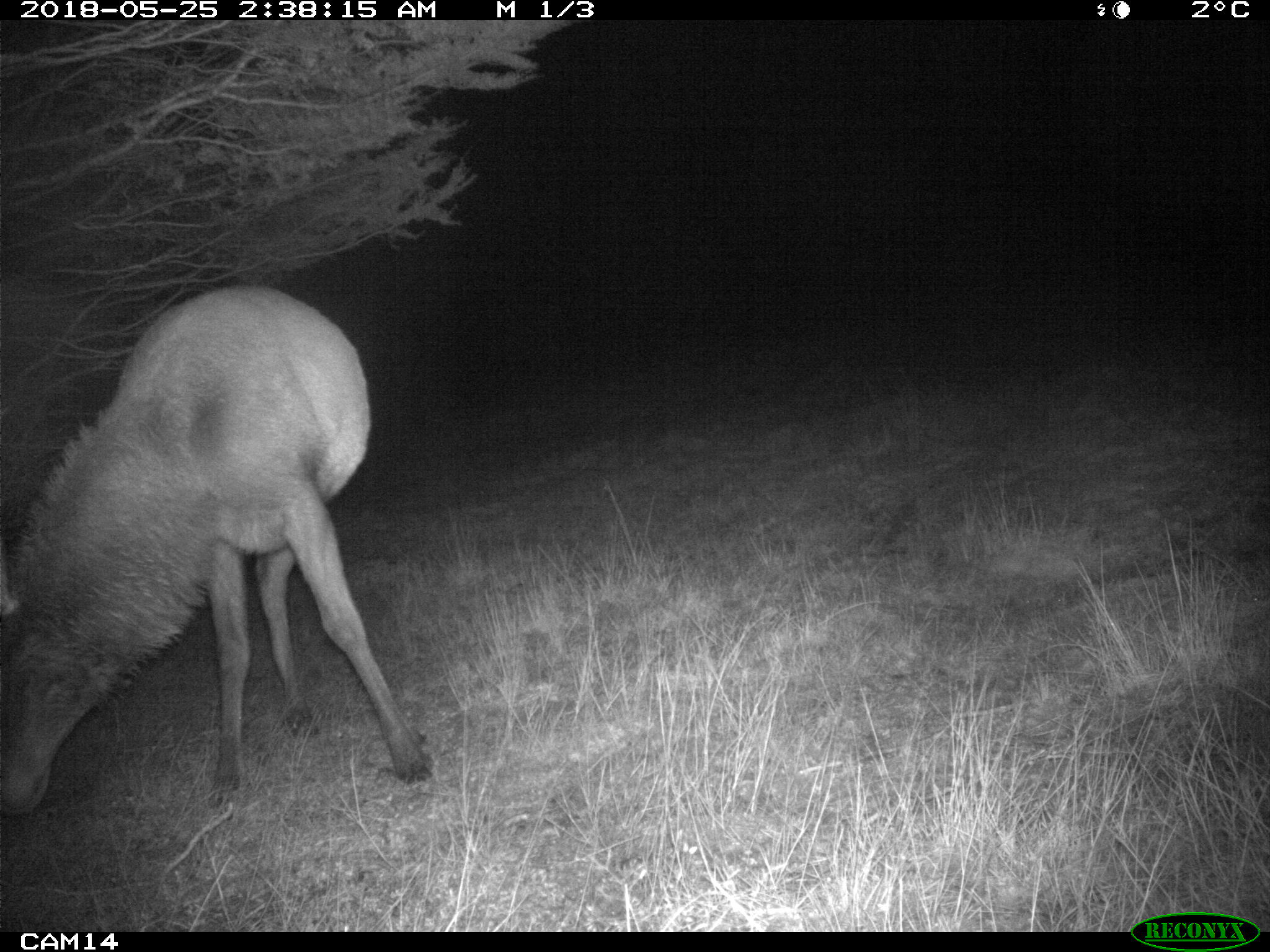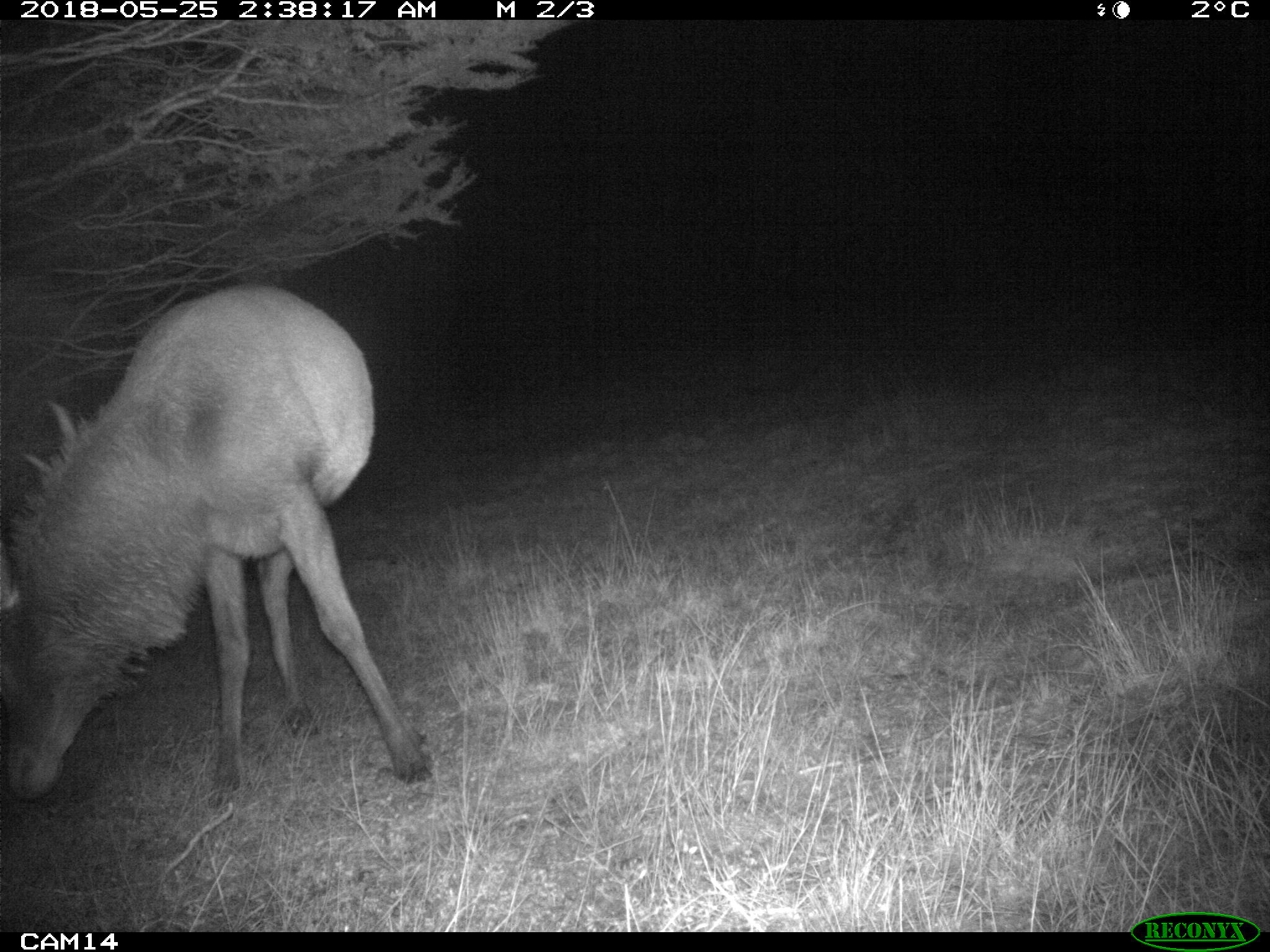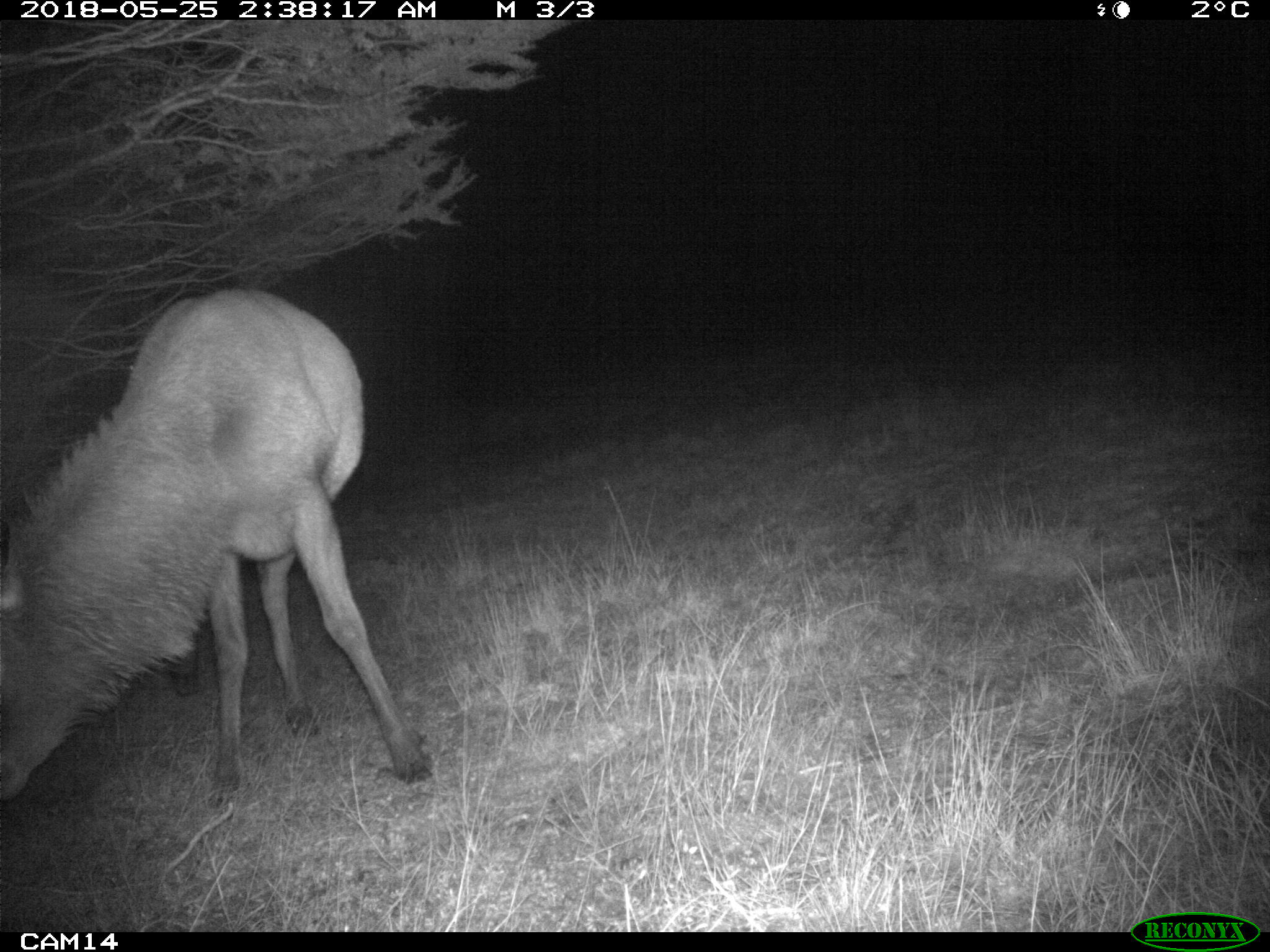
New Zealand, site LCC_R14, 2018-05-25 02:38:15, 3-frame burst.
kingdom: Animalia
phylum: Chordata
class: Mammalia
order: Artiodactyla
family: Cervidae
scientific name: Cervidae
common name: deer